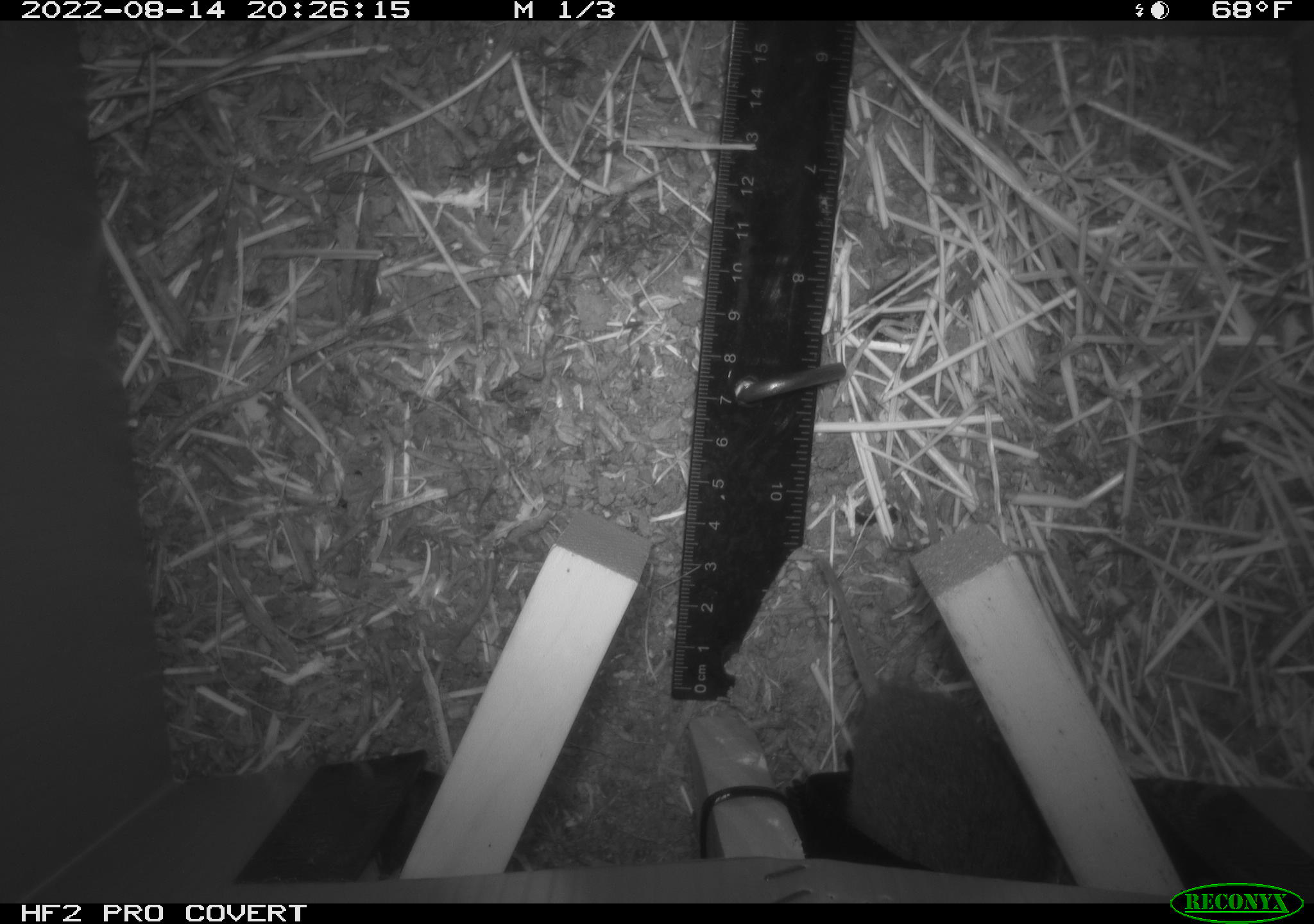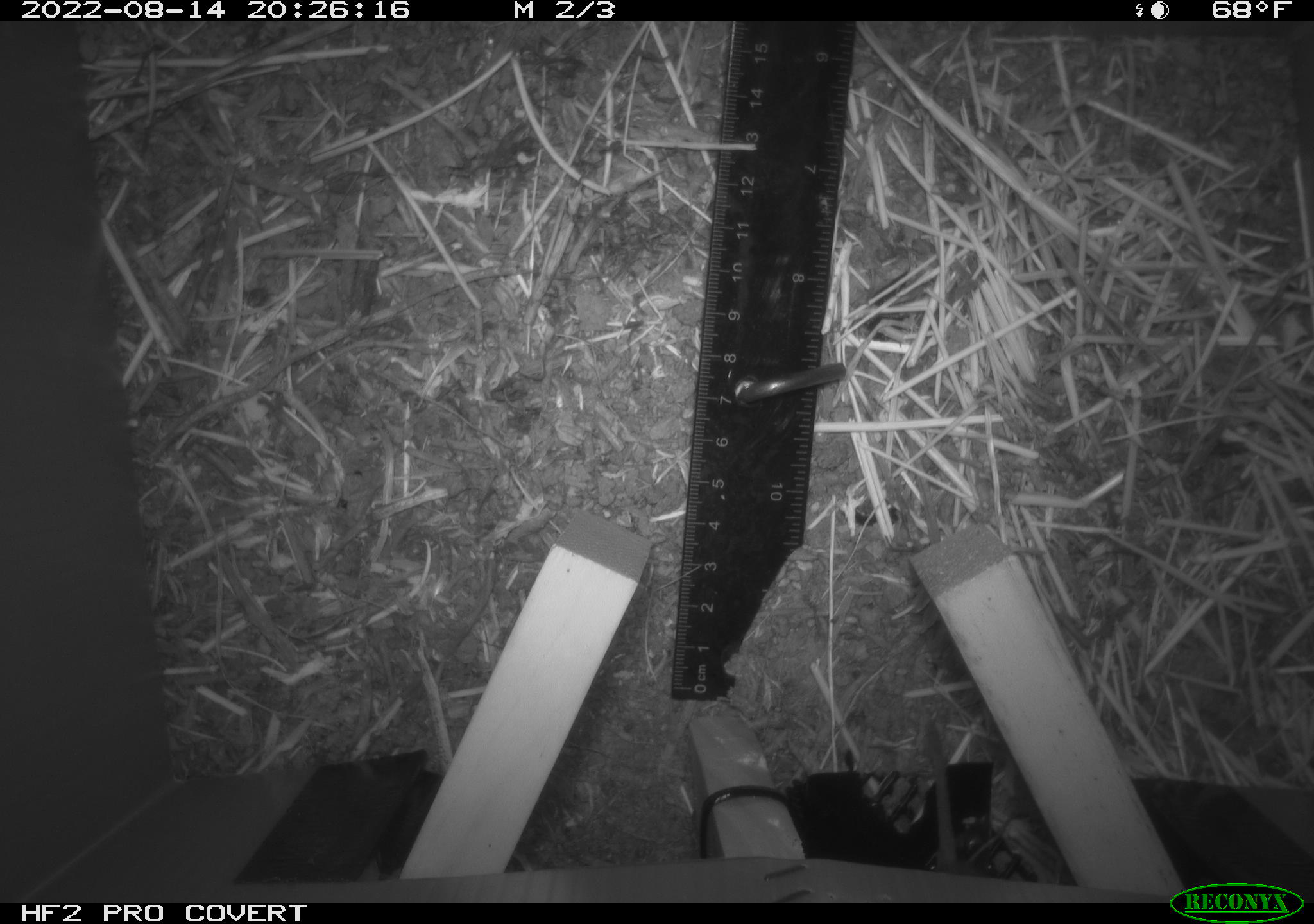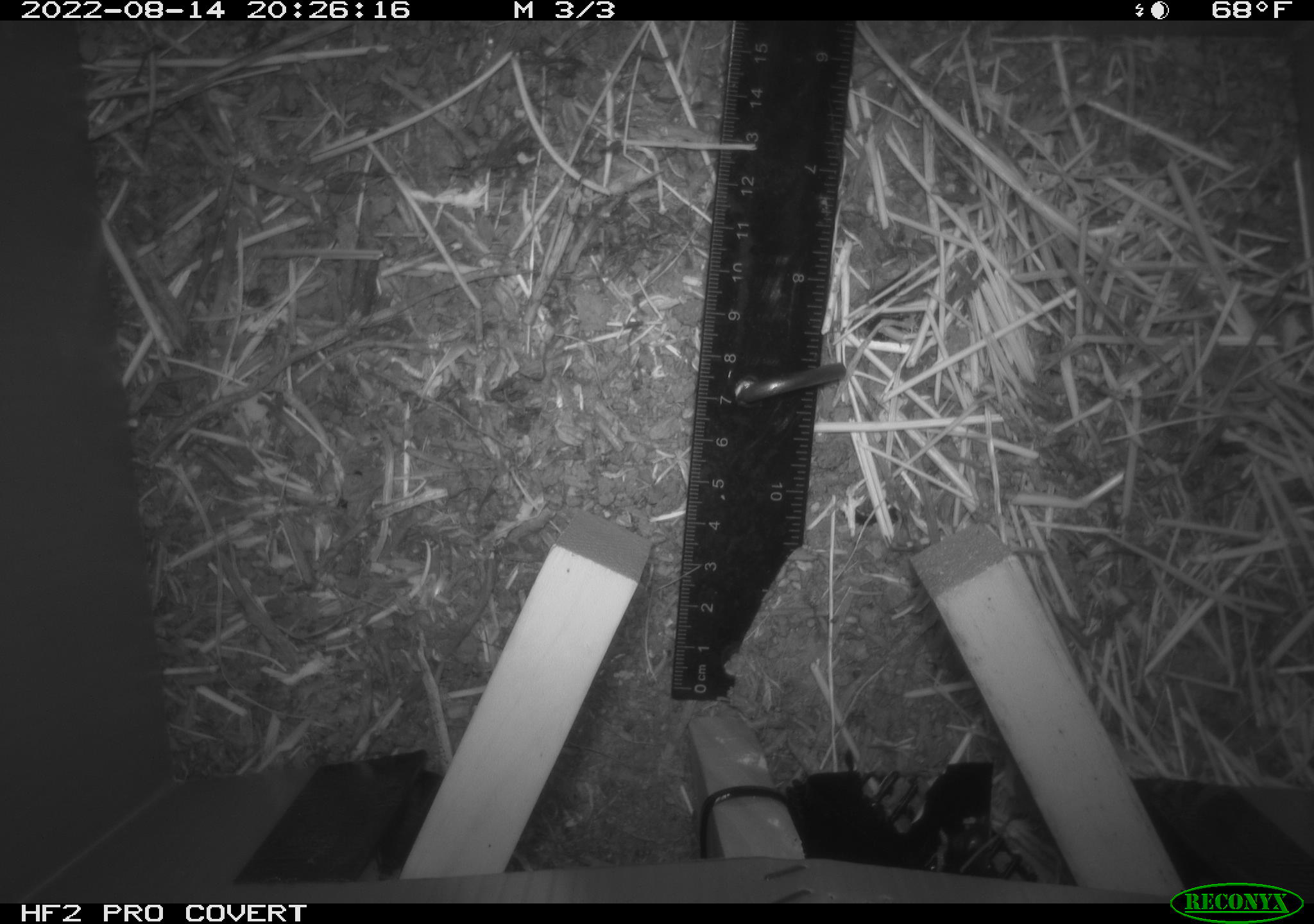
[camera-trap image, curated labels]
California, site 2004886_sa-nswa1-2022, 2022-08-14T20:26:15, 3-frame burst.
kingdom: Animalia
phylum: Chordata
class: Mammalia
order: Rodentia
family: Cricetidae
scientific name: Cricetidae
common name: hamsters, voles, lemmings, and allies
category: cricetidae family